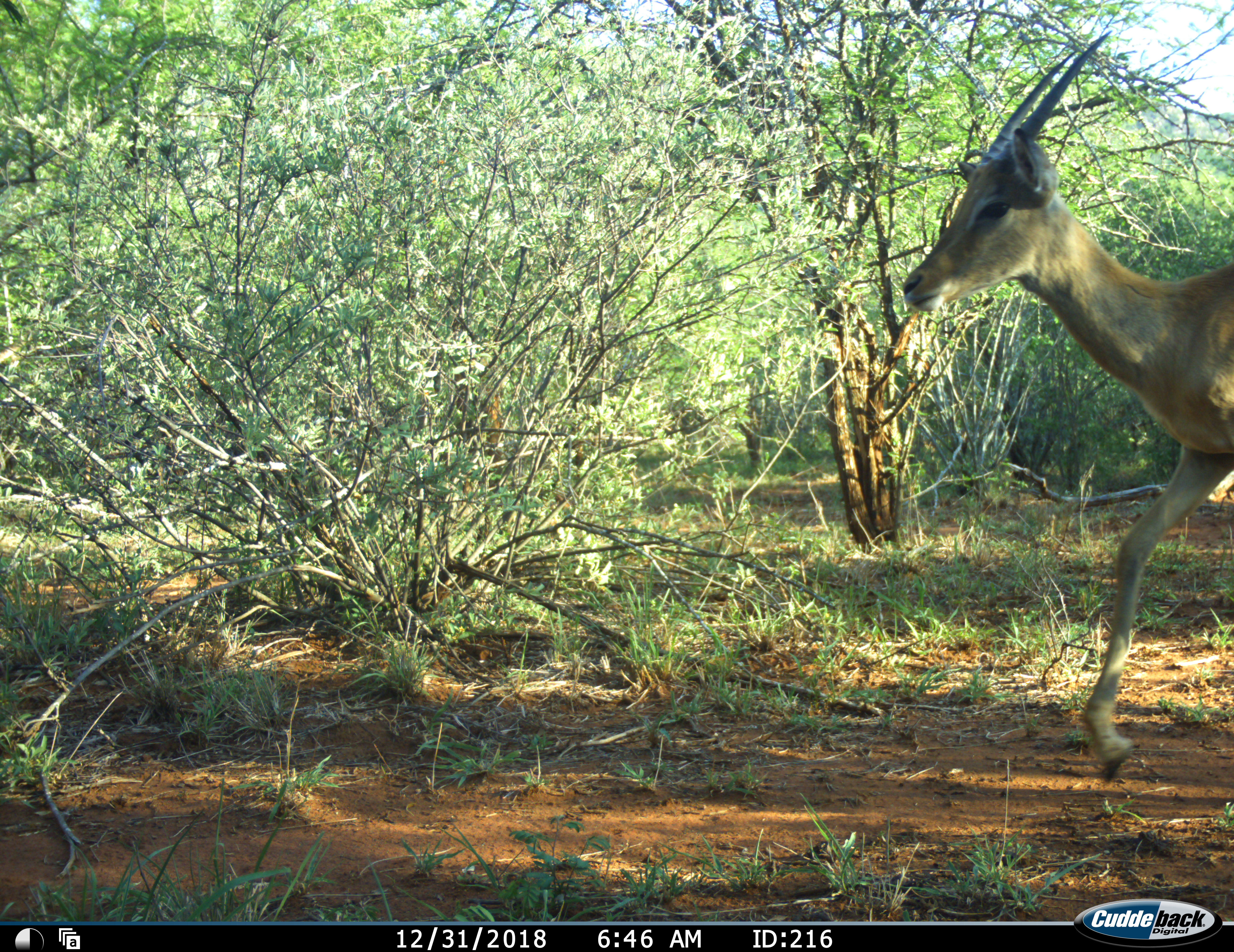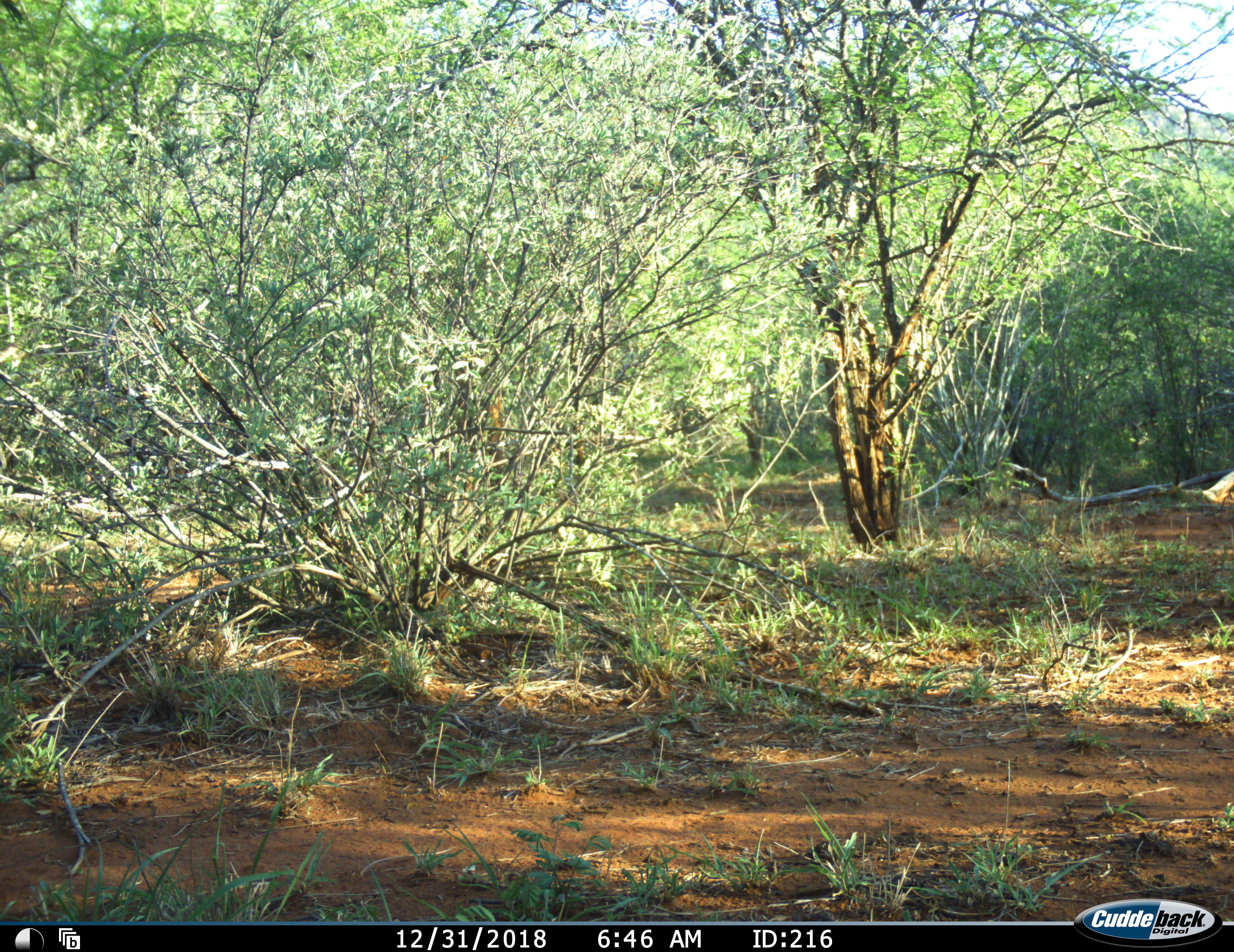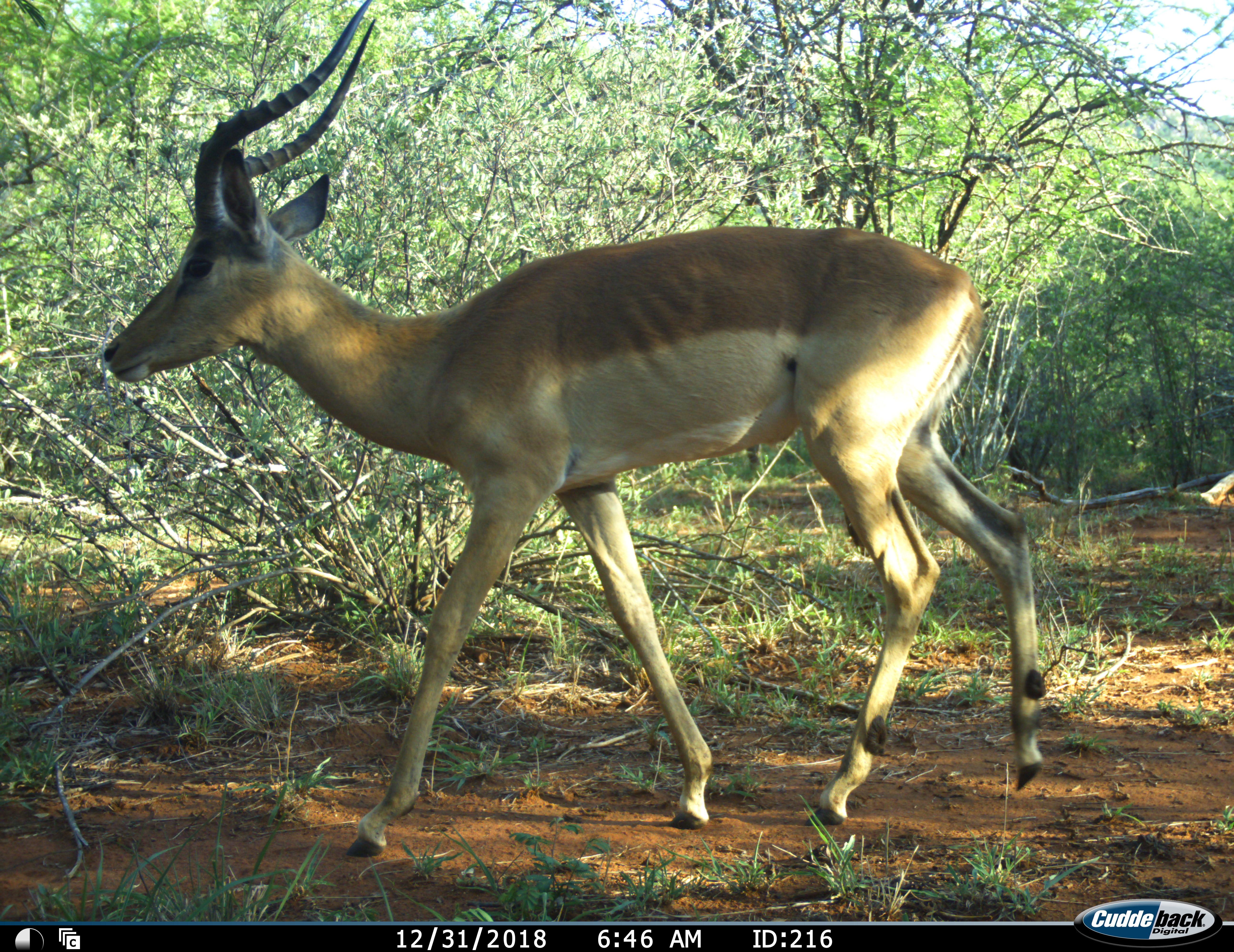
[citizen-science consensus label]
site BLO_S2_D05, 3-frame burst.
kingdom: Animalia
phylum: Chordata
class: Mammalia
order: Artiodactyla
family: Bovidae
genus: Aepyceros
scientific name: Aepyceros melampus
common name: impala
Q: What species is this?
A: Impala (Aepyceros melampus).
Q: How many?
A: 1.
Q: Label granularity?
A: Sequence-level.